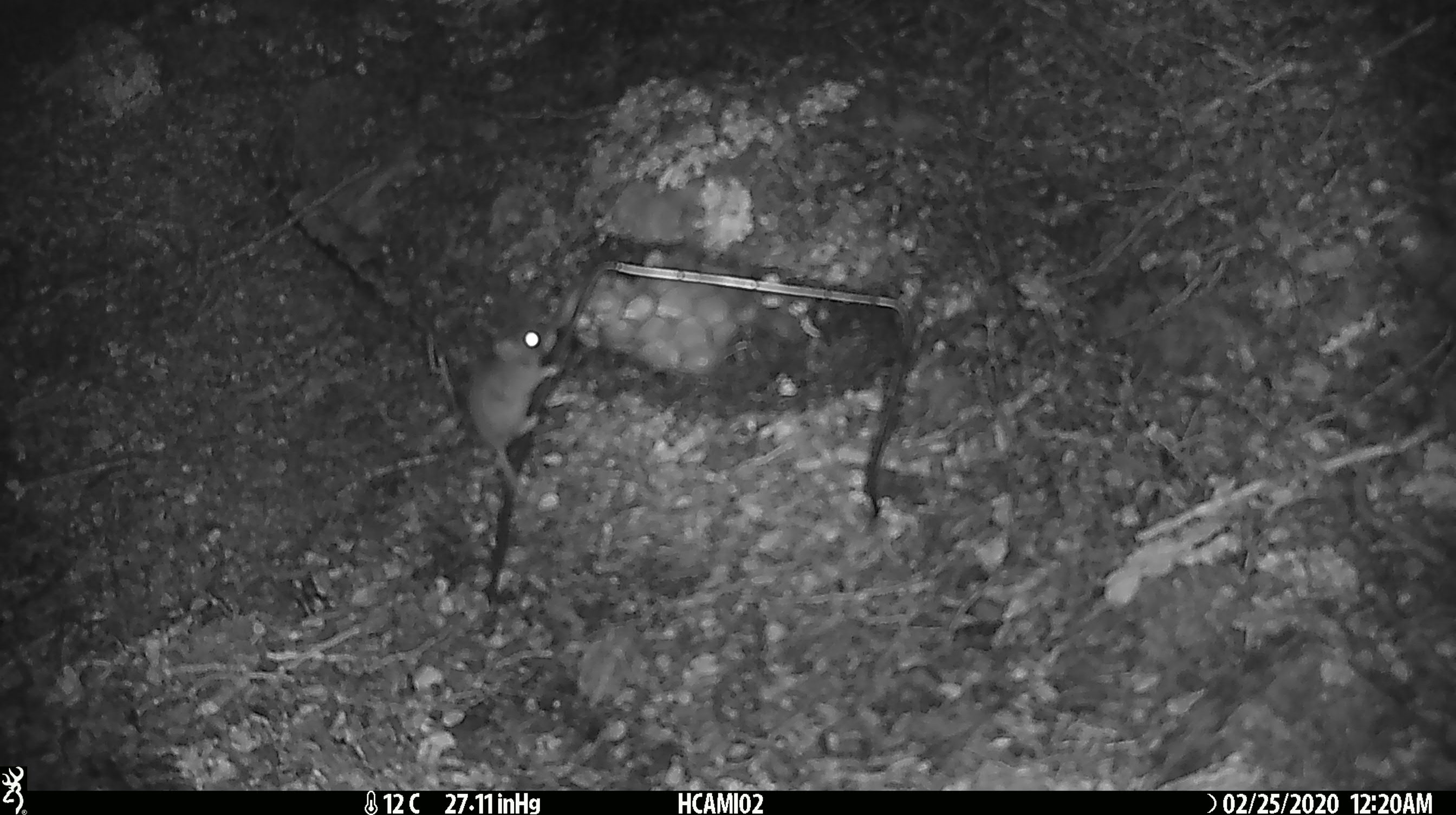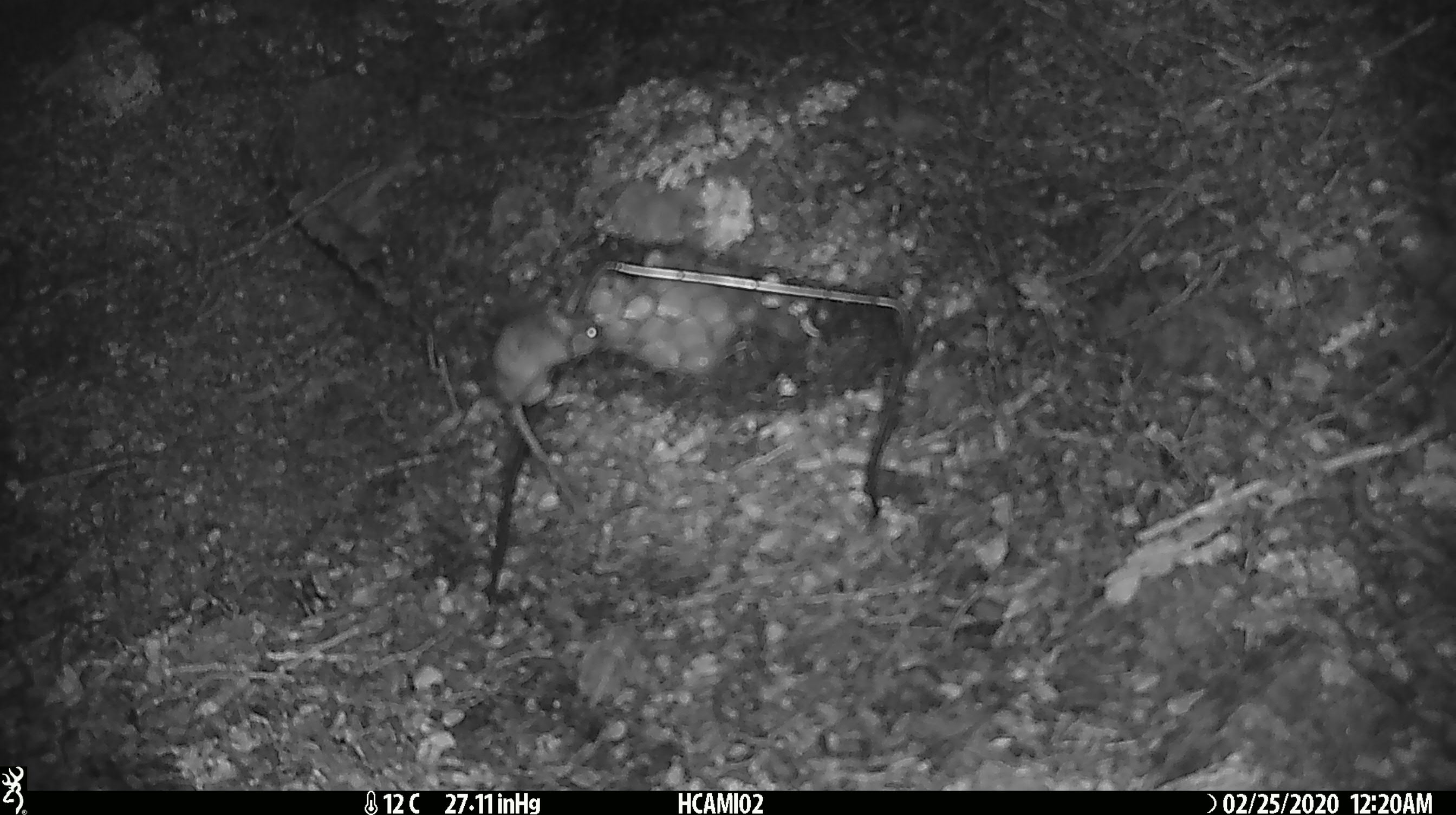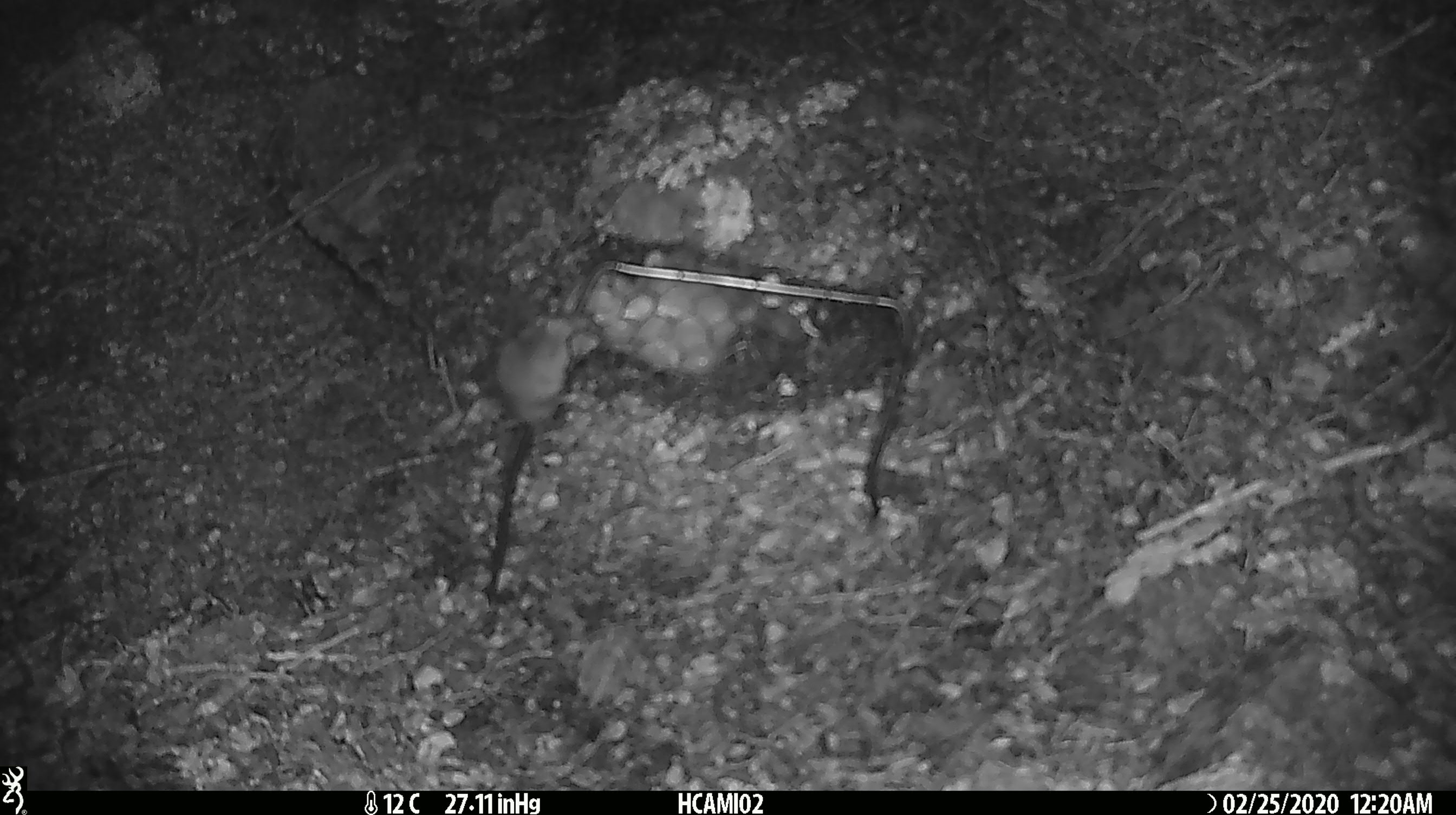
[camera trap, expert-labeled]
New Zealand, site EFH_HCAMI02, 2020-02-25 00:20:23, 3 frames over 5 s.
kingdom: Animalia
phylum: Chordata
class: Mammalia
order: Rodentia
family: Muridae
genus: Mus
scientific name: Mus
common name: mouse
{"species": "mouse (Mus)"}